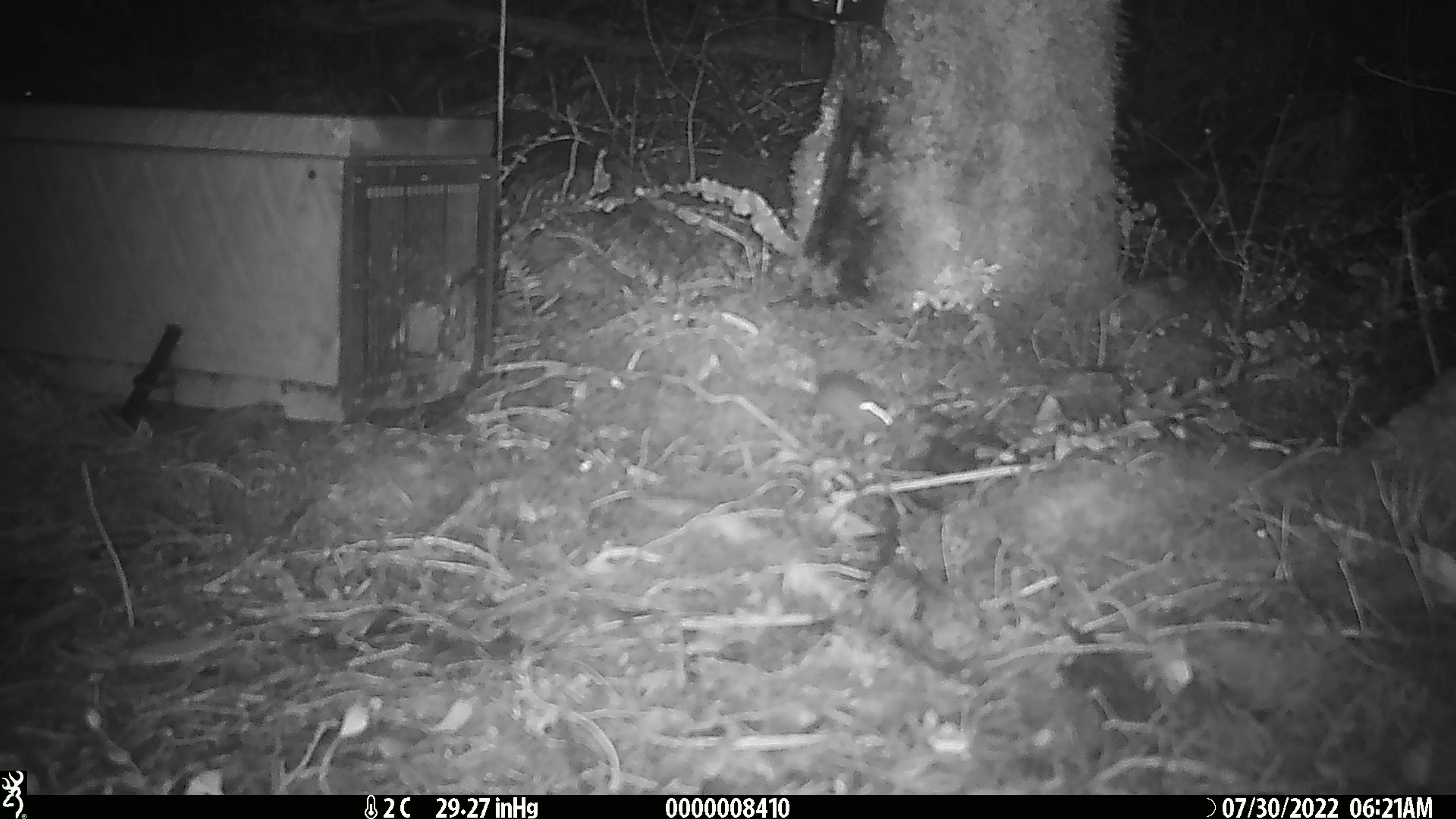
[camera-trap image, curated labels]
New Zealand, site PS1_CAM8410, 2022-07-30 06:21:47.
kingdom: Animalia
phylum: Chordata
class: Mammalia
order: Rodentia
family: Muridae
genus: Mus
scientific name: Mus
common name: mouse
Mouse (Mus).